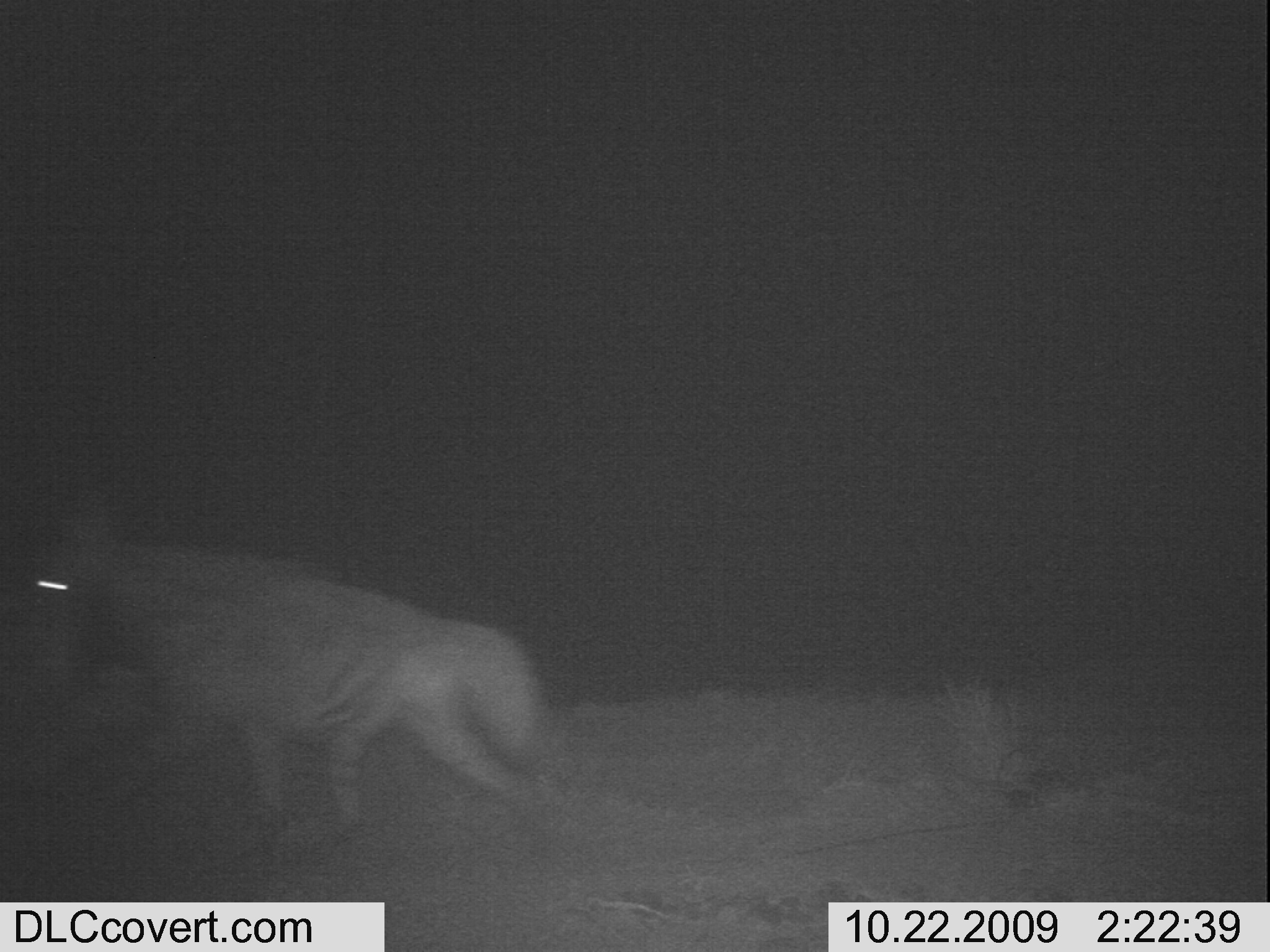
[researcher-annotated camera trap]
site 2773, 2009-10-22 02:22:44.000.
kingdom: Animalia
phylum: Chordata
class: Mammalia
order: Carnivora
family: Hyaenidae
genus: Hyaena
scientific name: Hyaena hyaena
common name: striped hyena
Hyaena hyaena (striped hyena), count 1.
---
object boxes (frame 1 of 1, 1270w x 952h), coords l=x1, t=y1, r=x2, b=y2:
hyaena hyaena: l=22, t=503, r=551, b=853